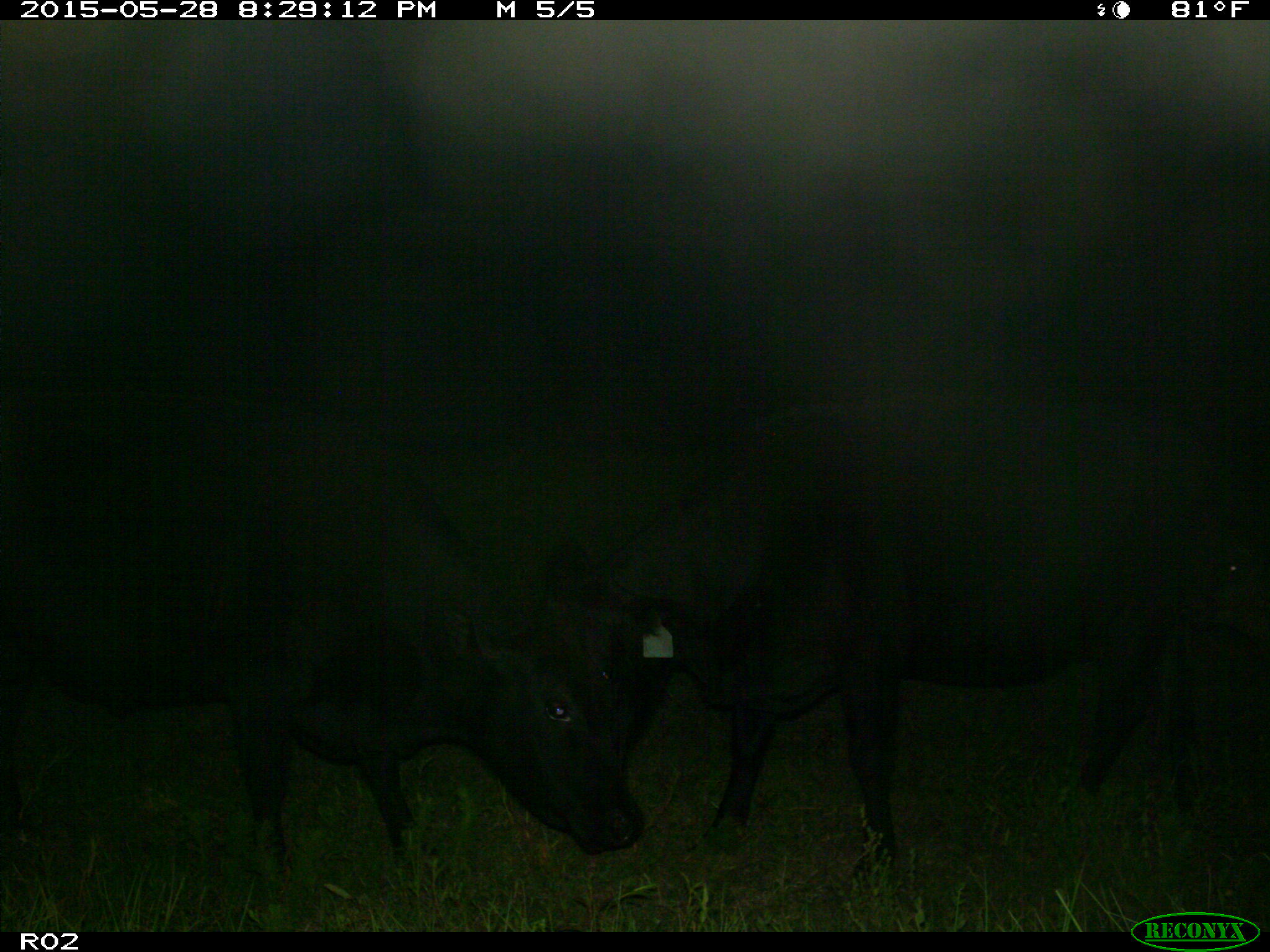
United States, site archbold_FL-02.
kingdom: Animalia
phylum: Chordata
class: Mammalia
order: Artiodactyla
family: Bovidae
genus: Bos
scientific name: Bos taurus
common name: domestic cow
Bos taurus (domestic cow).